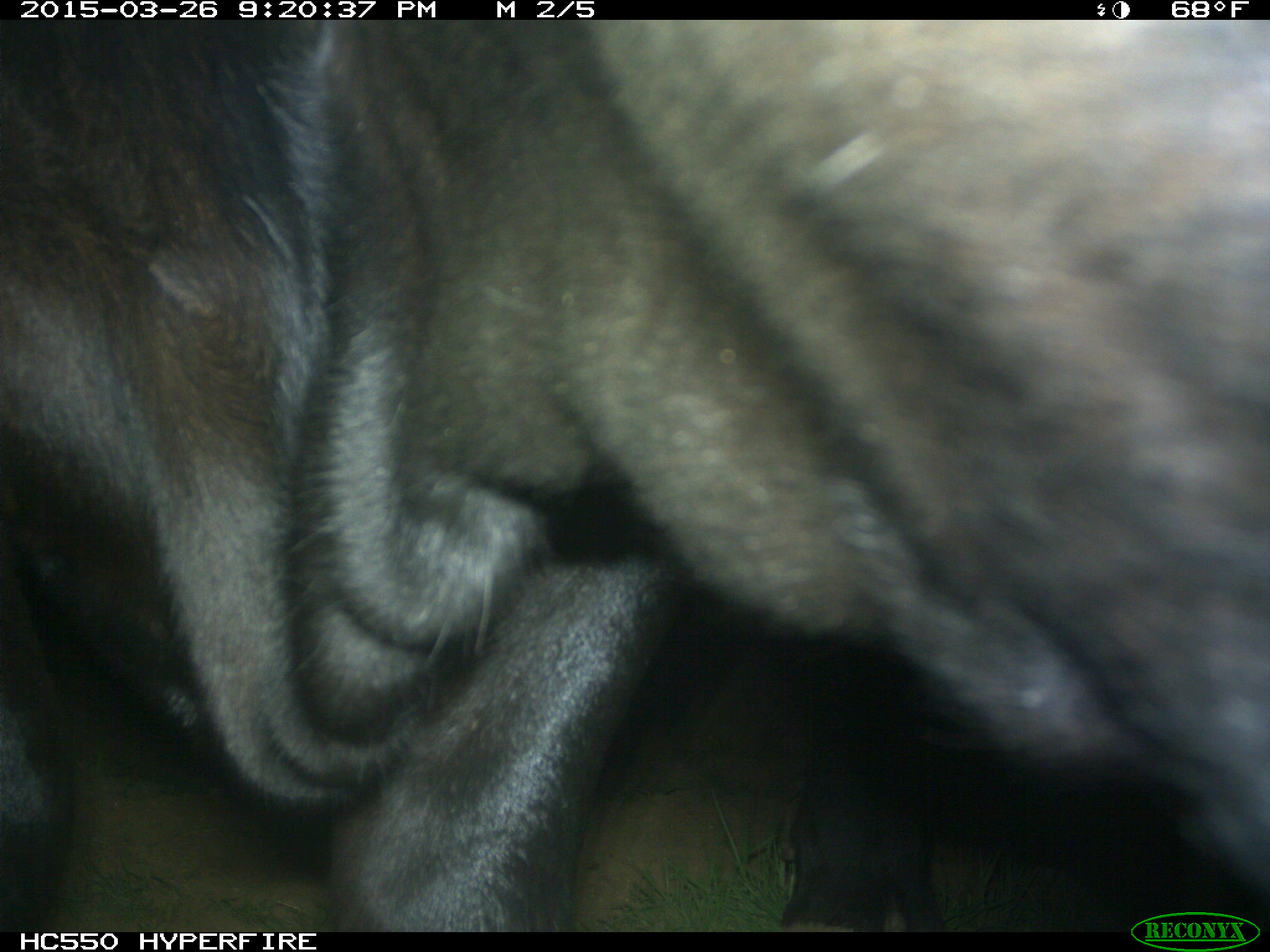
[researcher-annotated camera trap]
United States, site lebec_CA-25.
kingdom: Animalia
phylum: Chordata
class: Mammalia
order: Artiodactyla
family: Bovidae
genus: Bos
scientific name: Bos taurus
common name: domestic cow